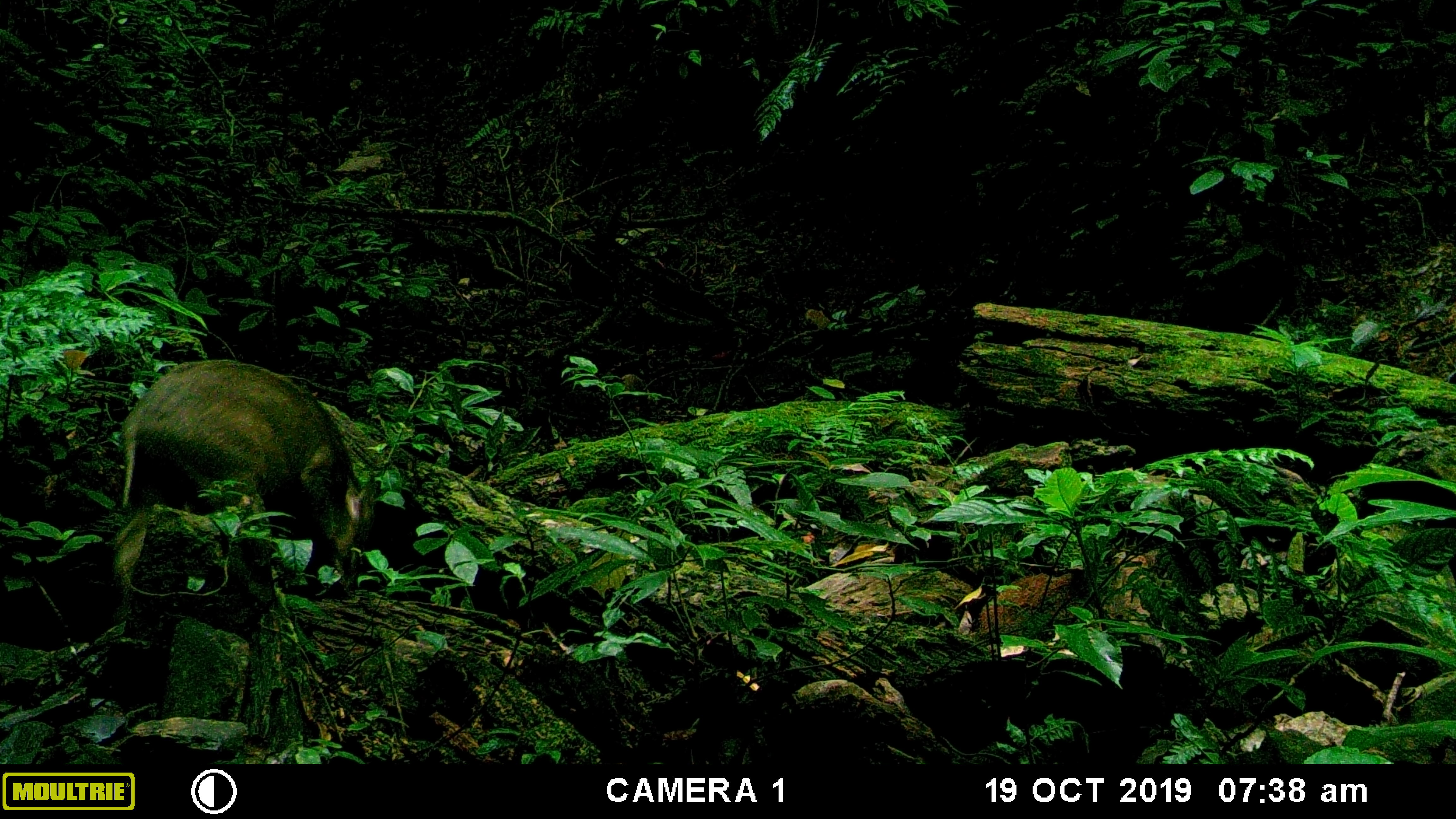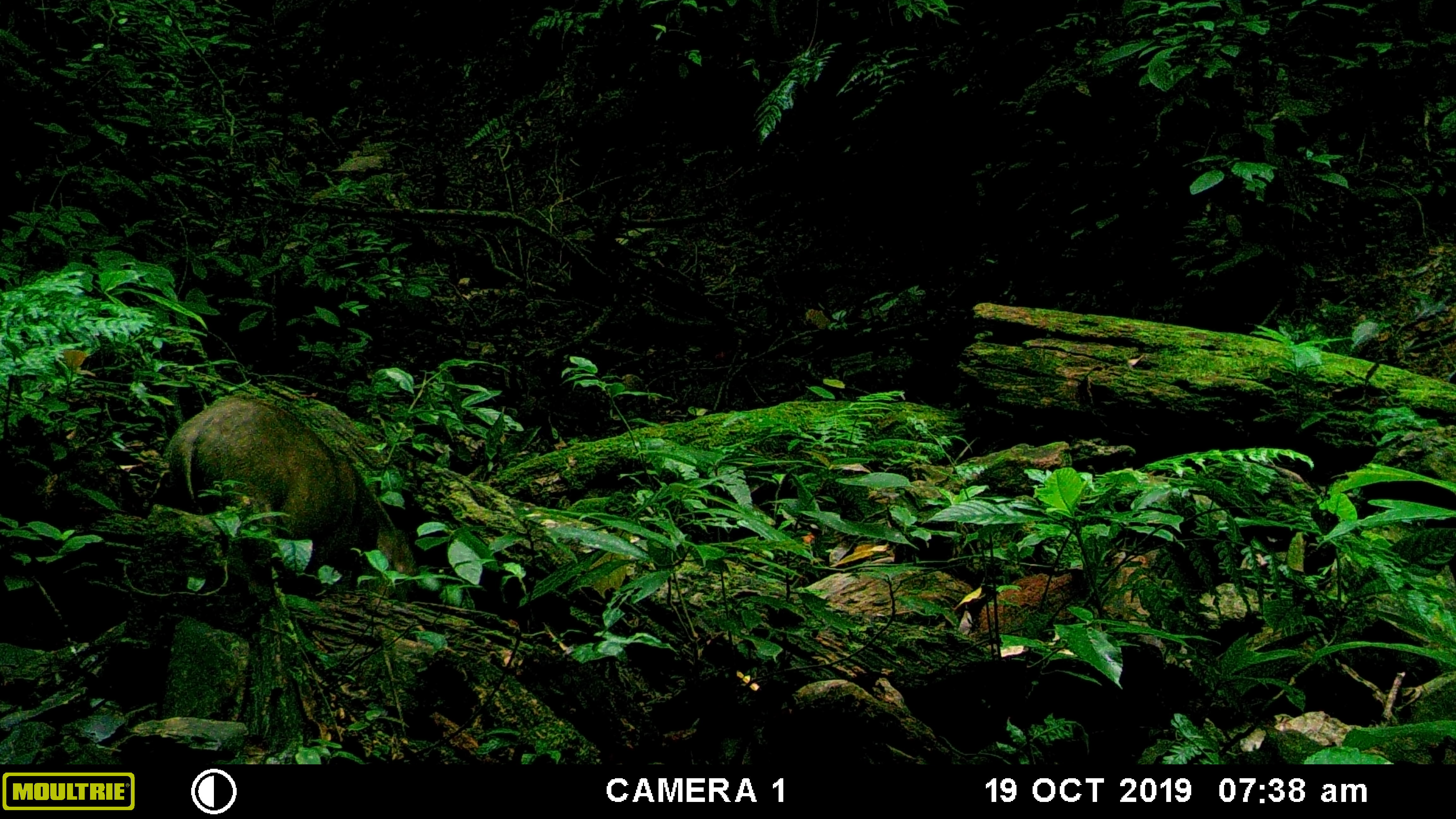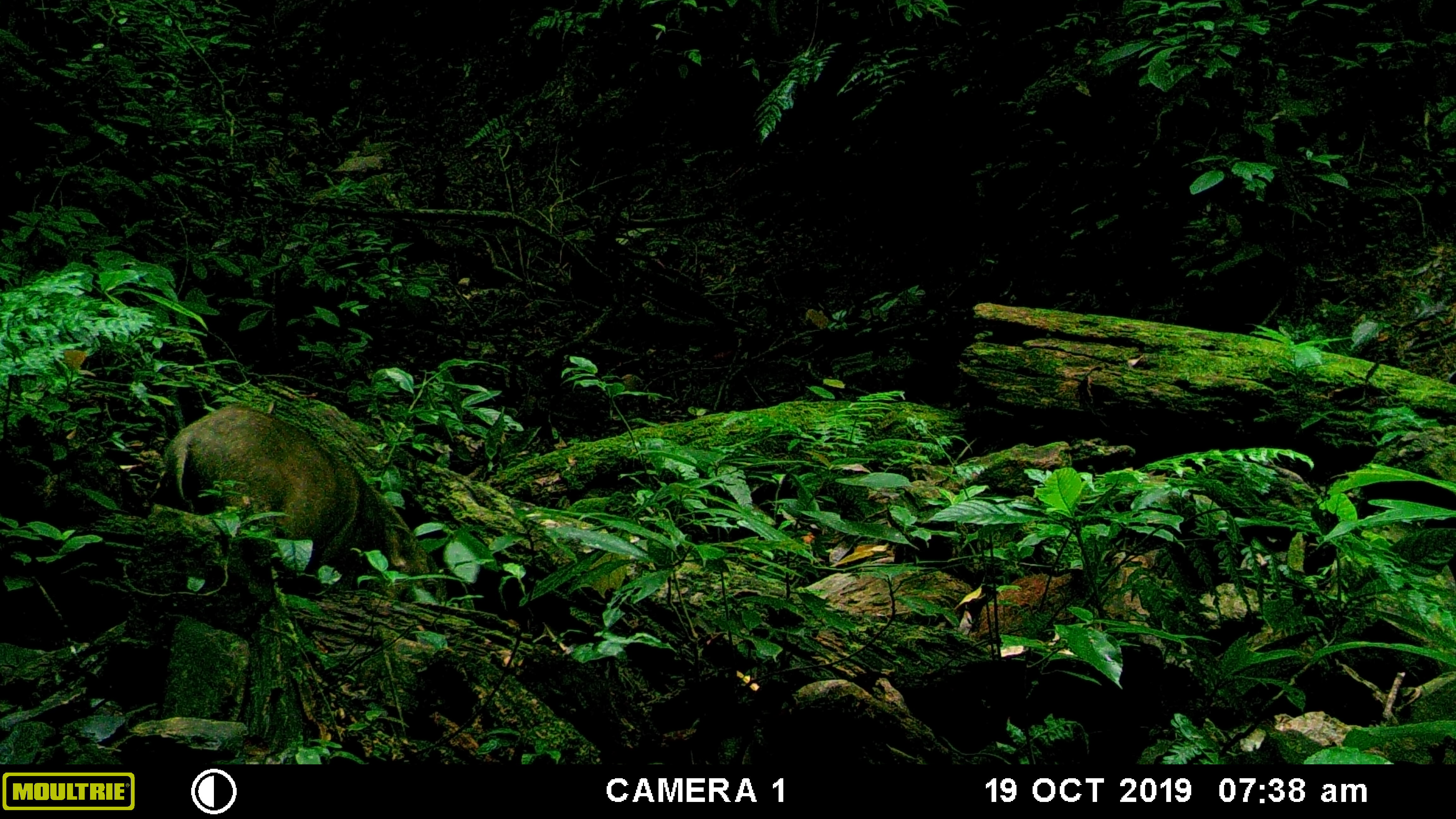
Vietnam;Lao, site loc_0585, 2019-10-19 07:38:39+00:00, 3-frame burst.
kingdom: Animalia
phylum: Chordata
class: Mammalia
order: Artiodactyla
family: Suidae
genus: Sus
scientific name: Sus scrofa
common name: eurasian wild pig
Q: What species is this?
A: Eurasian wild pig (Sus scrofa).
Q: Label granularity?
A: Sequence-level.